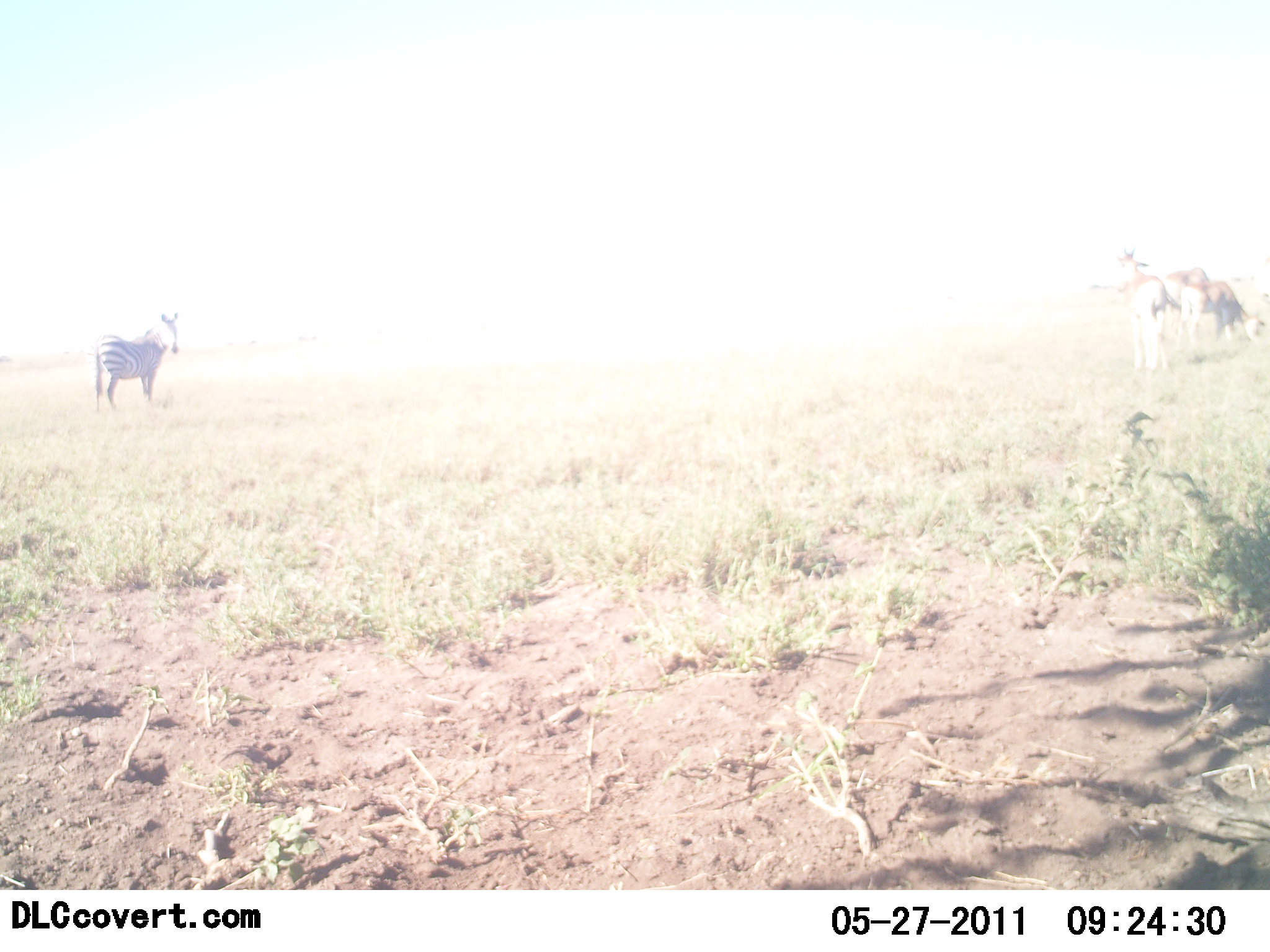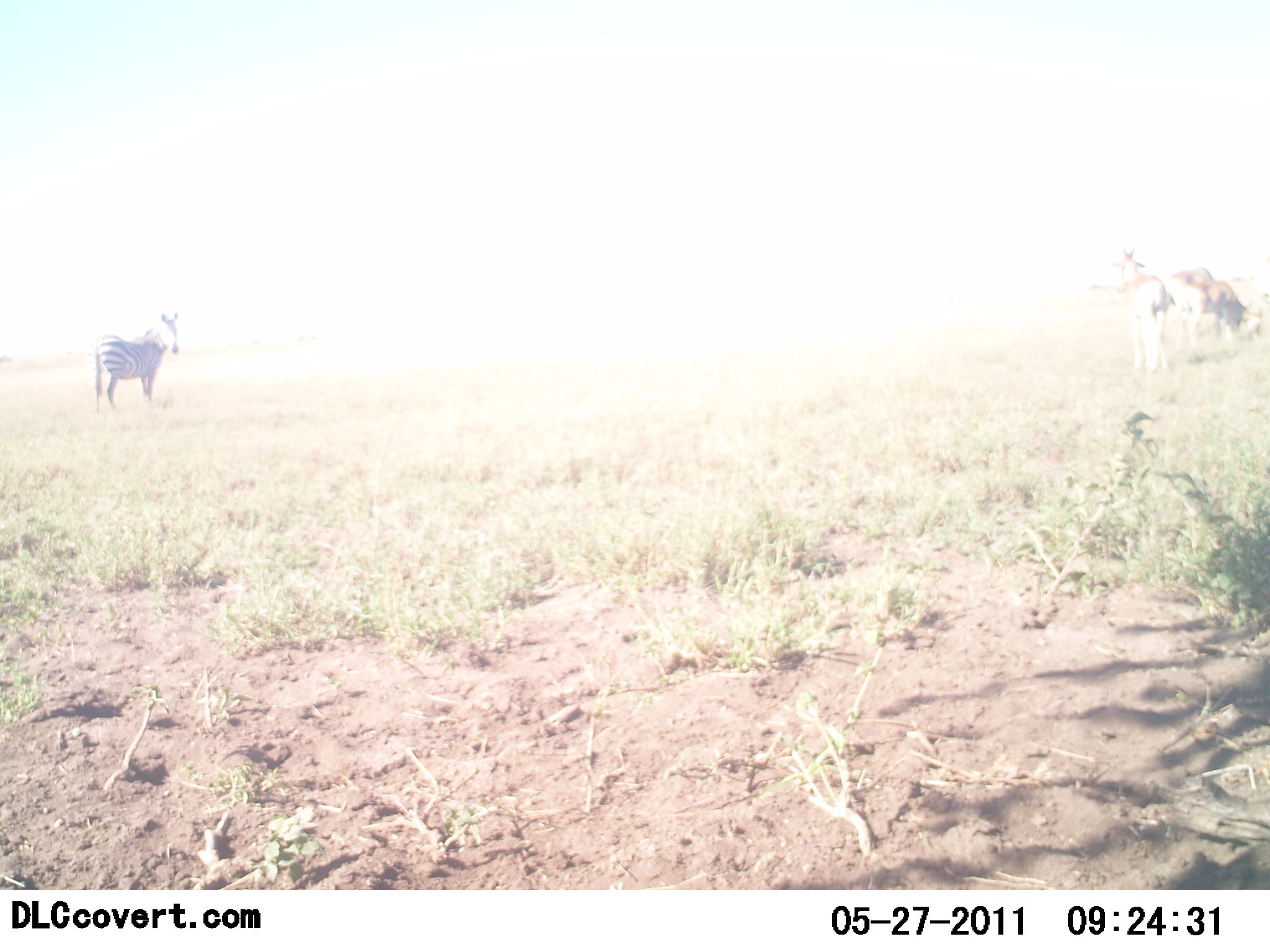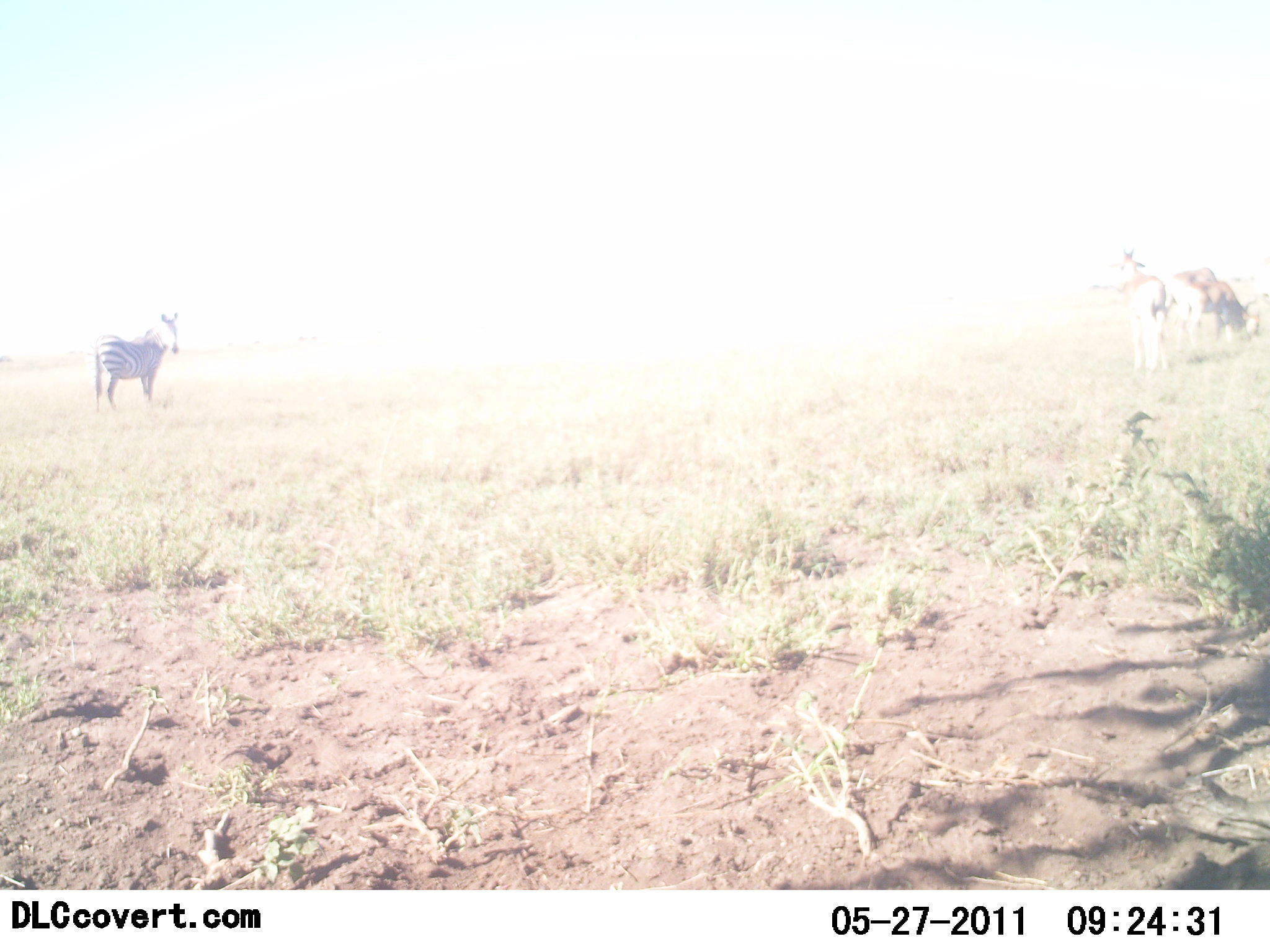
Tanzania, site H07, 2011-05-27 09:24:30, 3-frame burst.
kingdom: Animalia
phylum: Chordata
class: Mammalia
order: Perissodactyla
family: Equidae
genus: Equus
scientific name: Equus quagga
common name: plains zebra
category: zebra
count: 1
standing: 100%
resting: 0%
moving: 11%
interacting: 0%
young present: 0%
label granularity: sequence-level